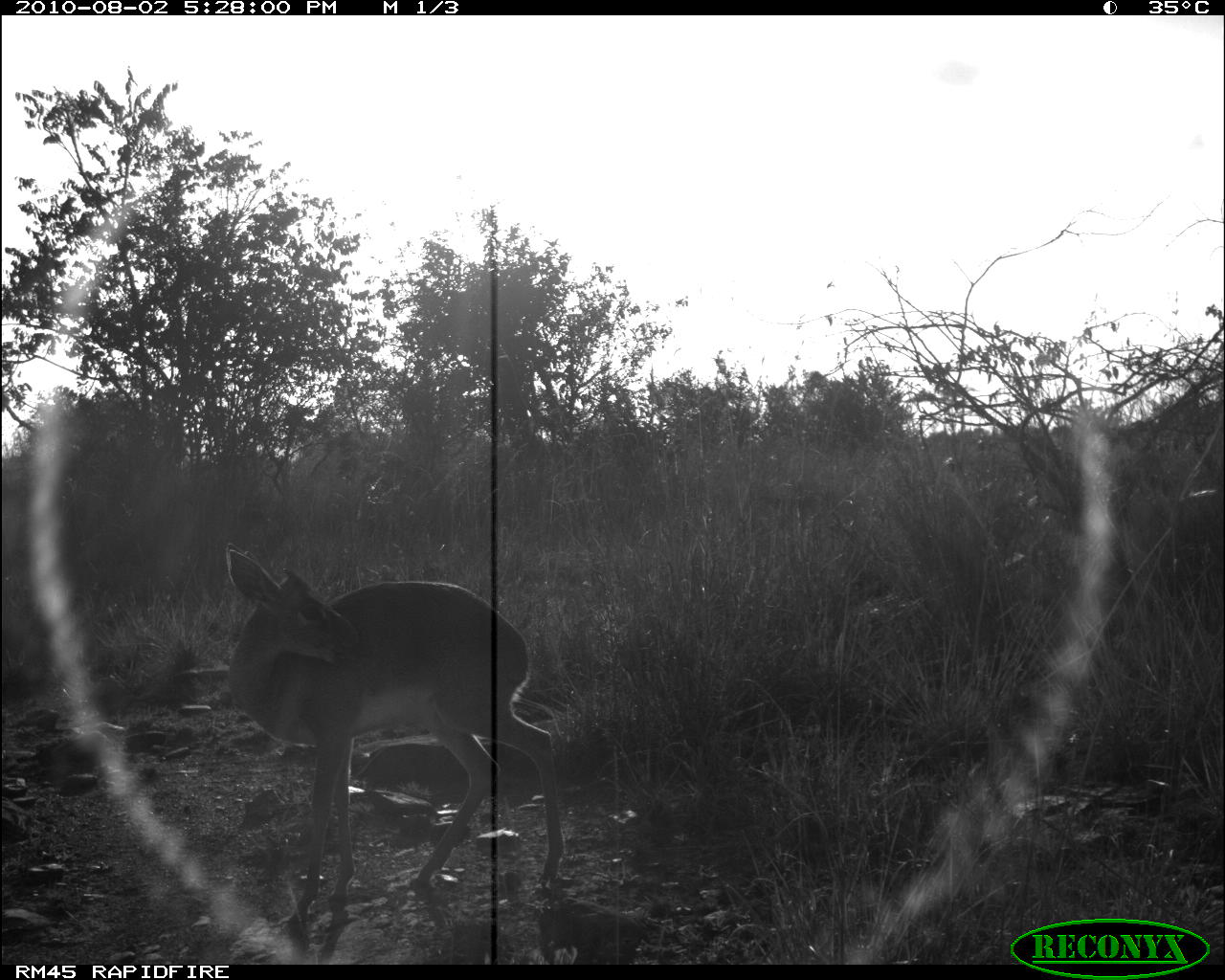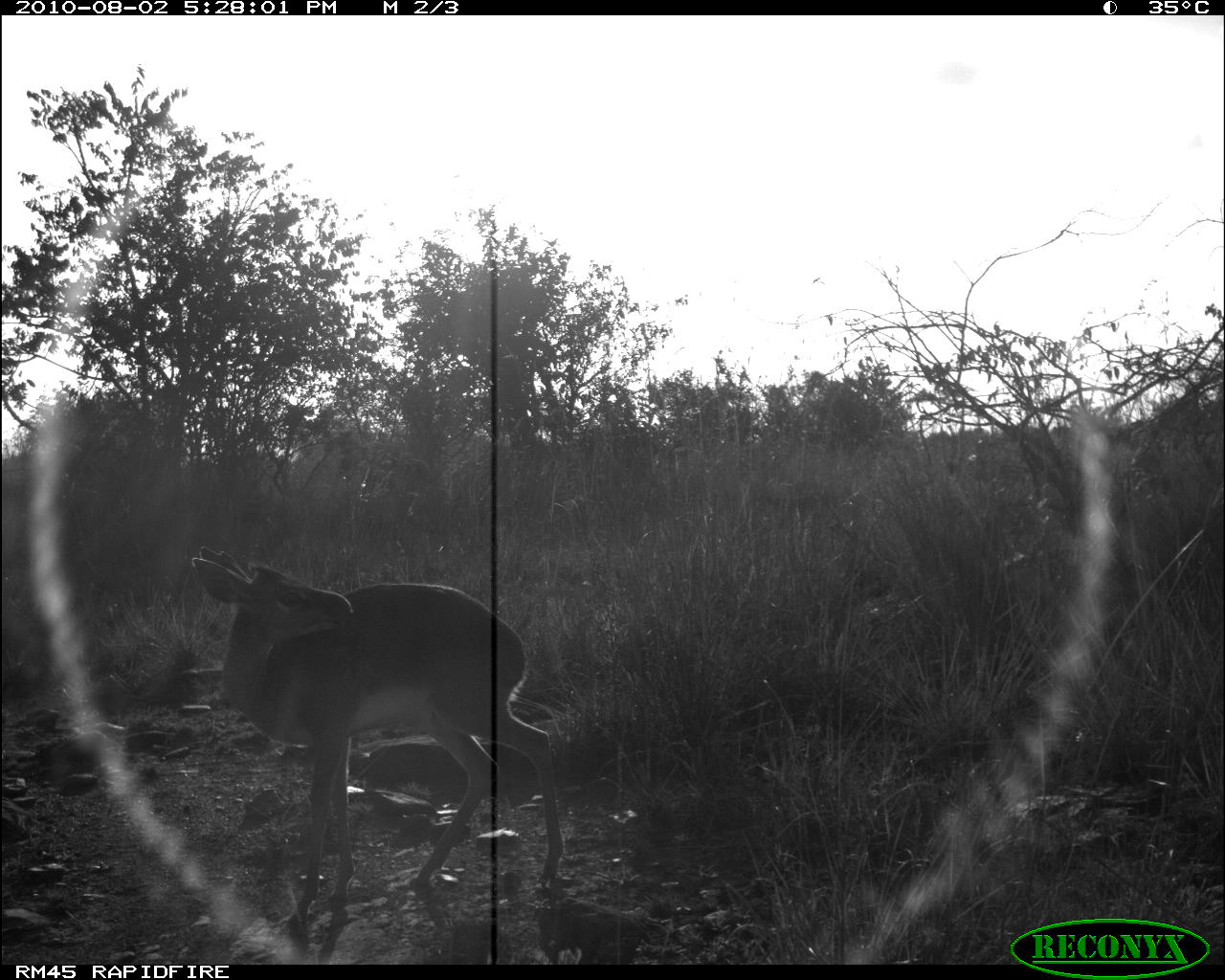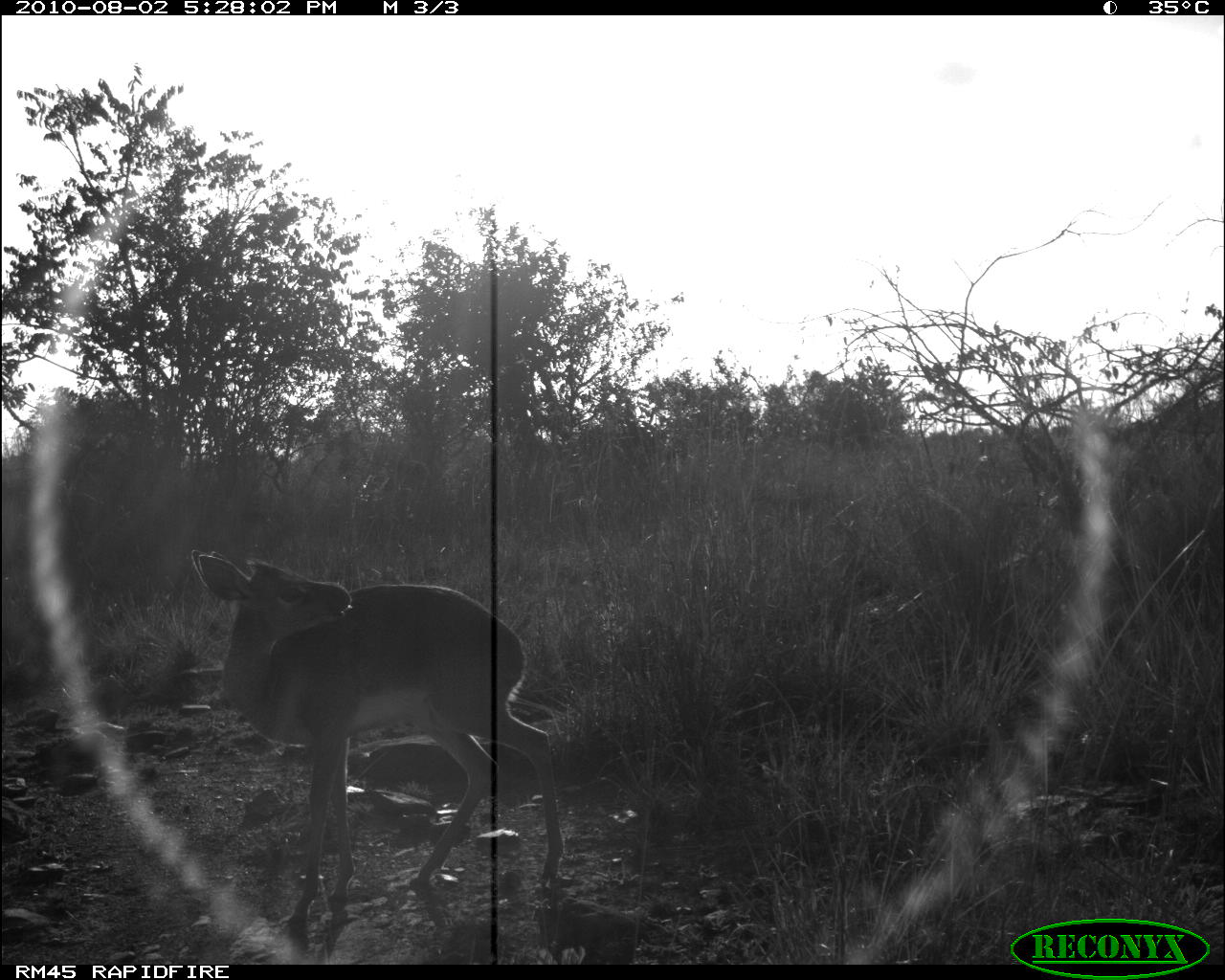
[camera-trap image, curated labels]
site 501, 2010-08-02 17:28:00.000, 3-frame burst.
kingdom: Animalia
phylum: Chordata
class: Mammalia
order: Artiodactyla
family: Bovidae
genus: Tragelaphus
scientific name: Tragelaphus oryx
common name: eland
Tragelaphus oryx (eland), count 1.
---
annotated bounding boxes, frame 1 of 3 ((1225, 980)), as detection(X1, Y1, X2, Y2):
tragelaphus oryx: detection(226, 540, 565, 926)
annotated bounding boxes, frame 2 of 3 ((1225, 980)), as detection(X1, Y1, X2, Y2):
tragelaphus oryx: detection(190, 542, 565, 934)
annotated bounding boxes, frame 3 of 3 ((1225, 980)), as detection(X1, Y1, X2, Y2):
tragelaphus oryx: detection(186, 543, 565, 936)